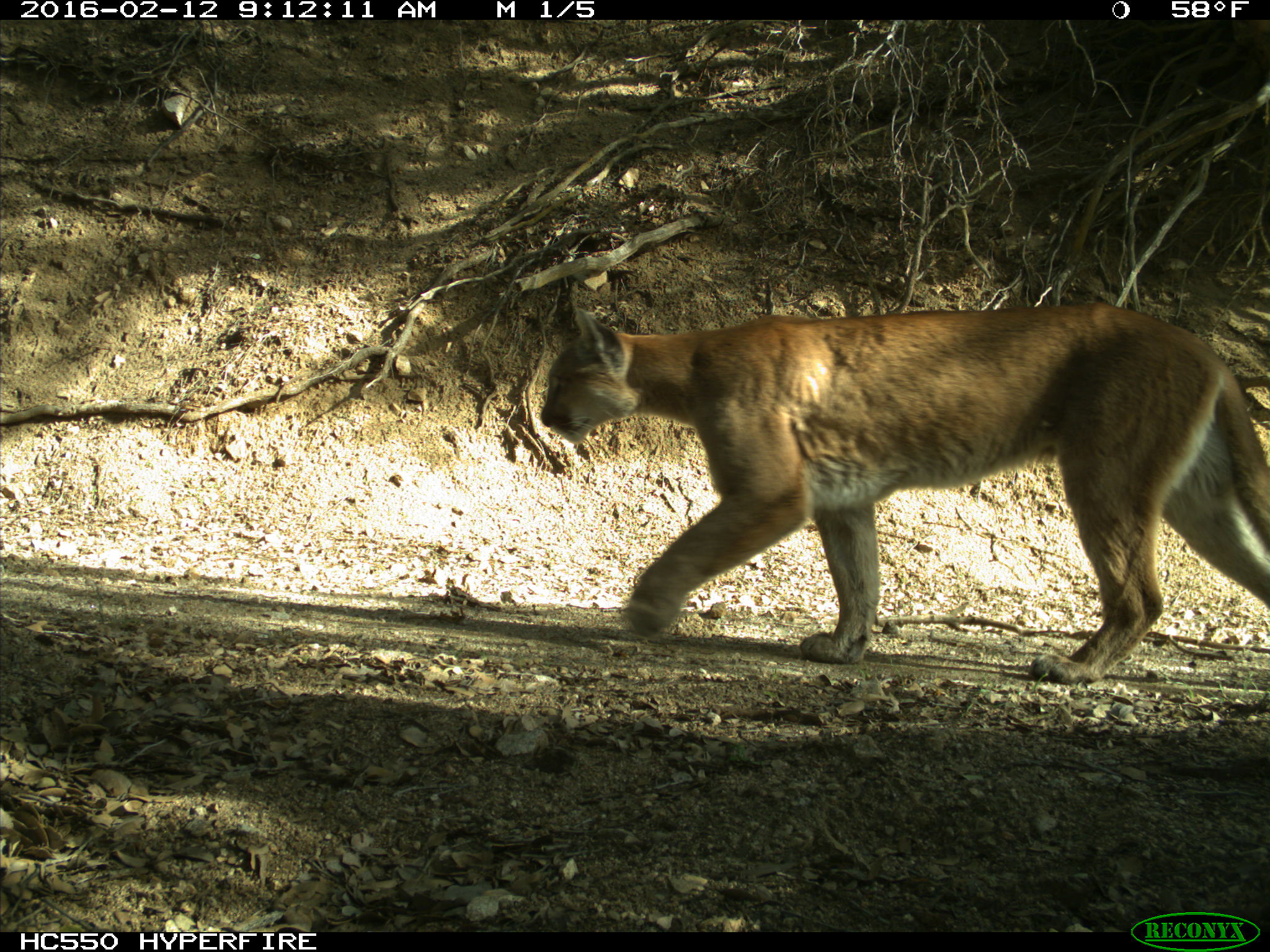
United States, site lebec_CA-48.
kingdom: Animalia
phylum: Chordata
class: Mammalia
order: Carnivora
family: Felidae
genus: Puma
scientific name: Puma concolor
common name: mountain lion